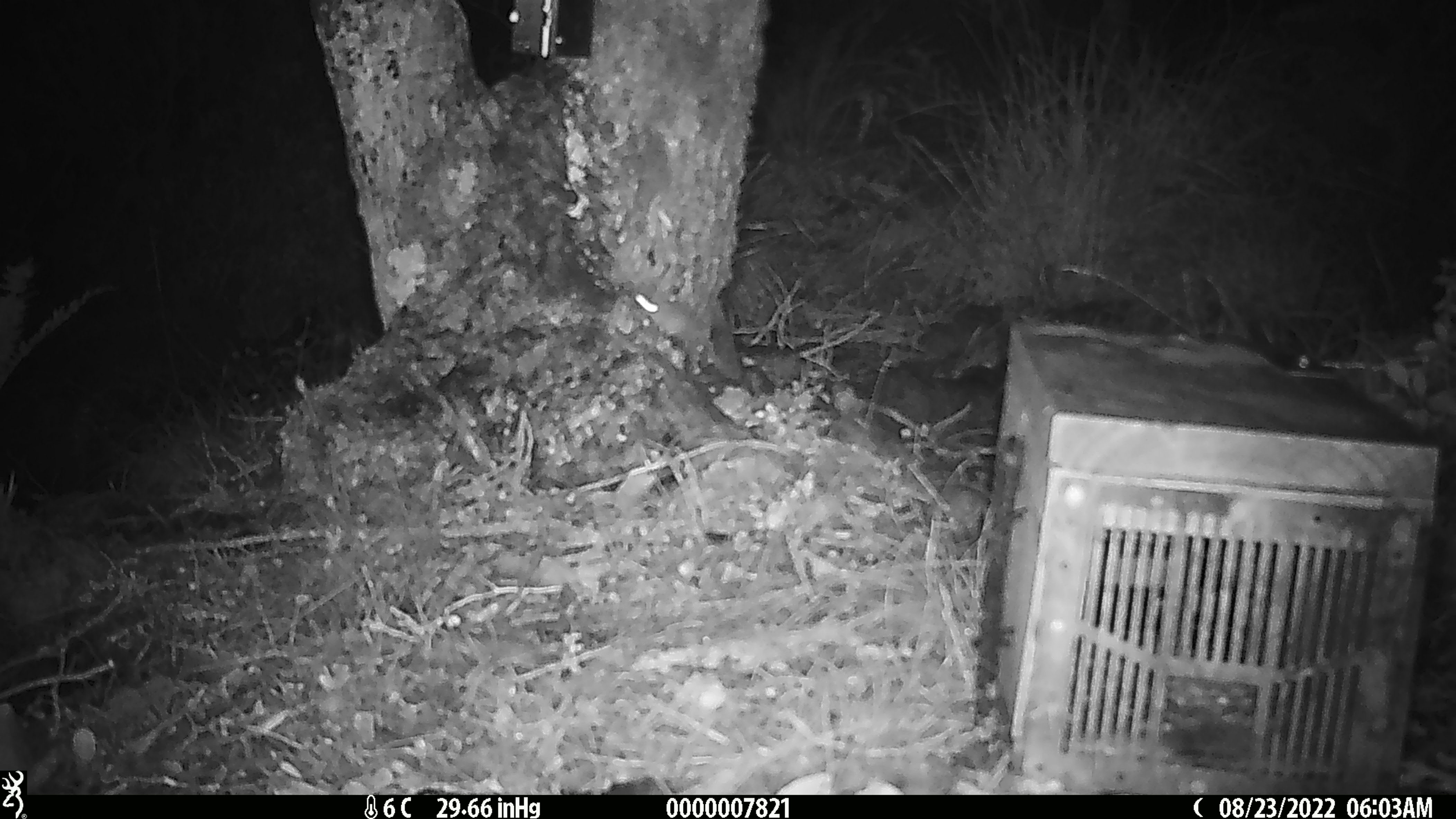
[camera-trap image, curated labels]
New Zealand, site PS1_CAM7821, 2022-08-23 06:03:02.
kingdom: Animalia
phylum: Chordata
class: Mammalia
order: Rodentia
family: Muridae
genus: Mus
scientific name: Mus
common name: mouse